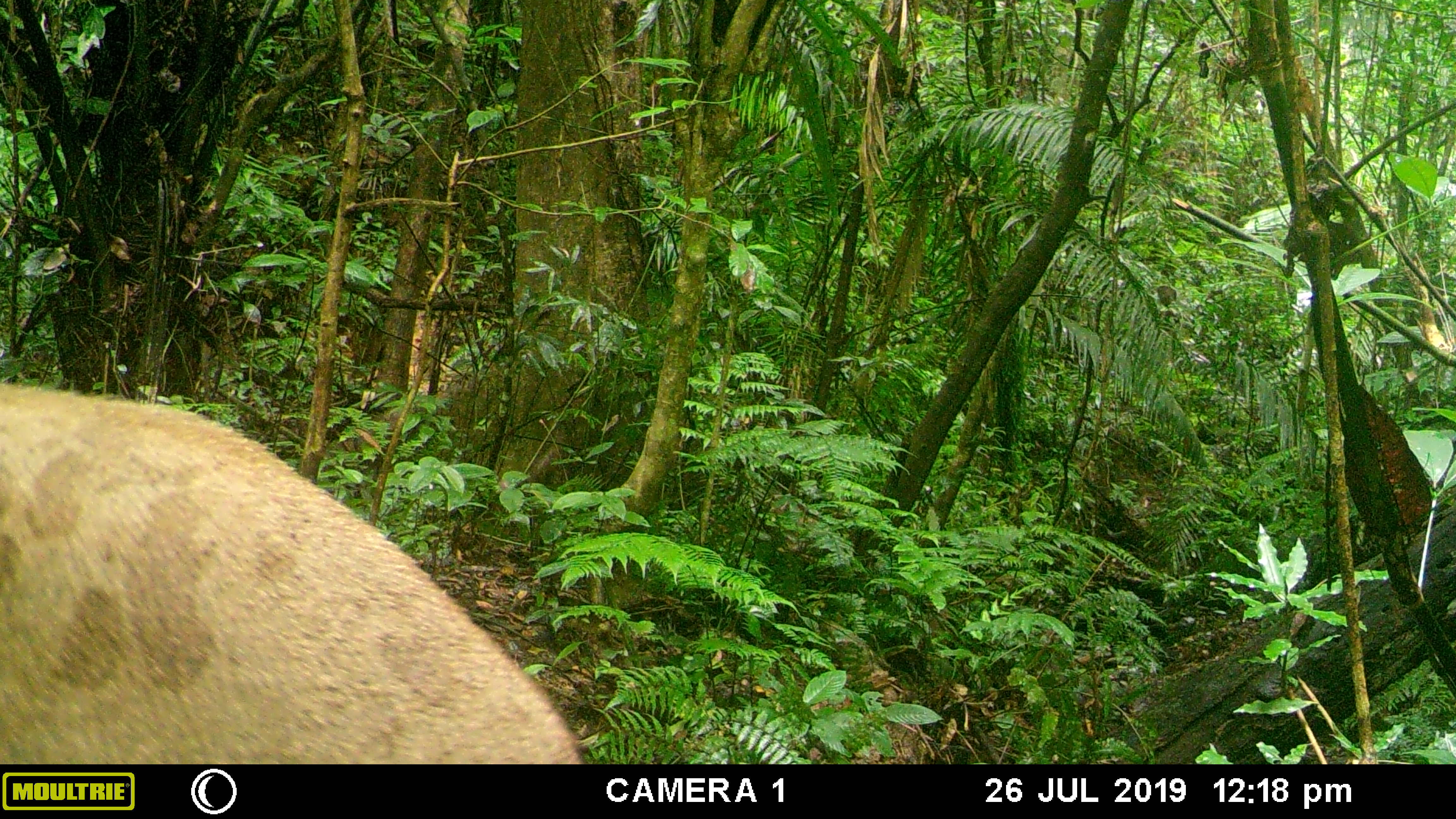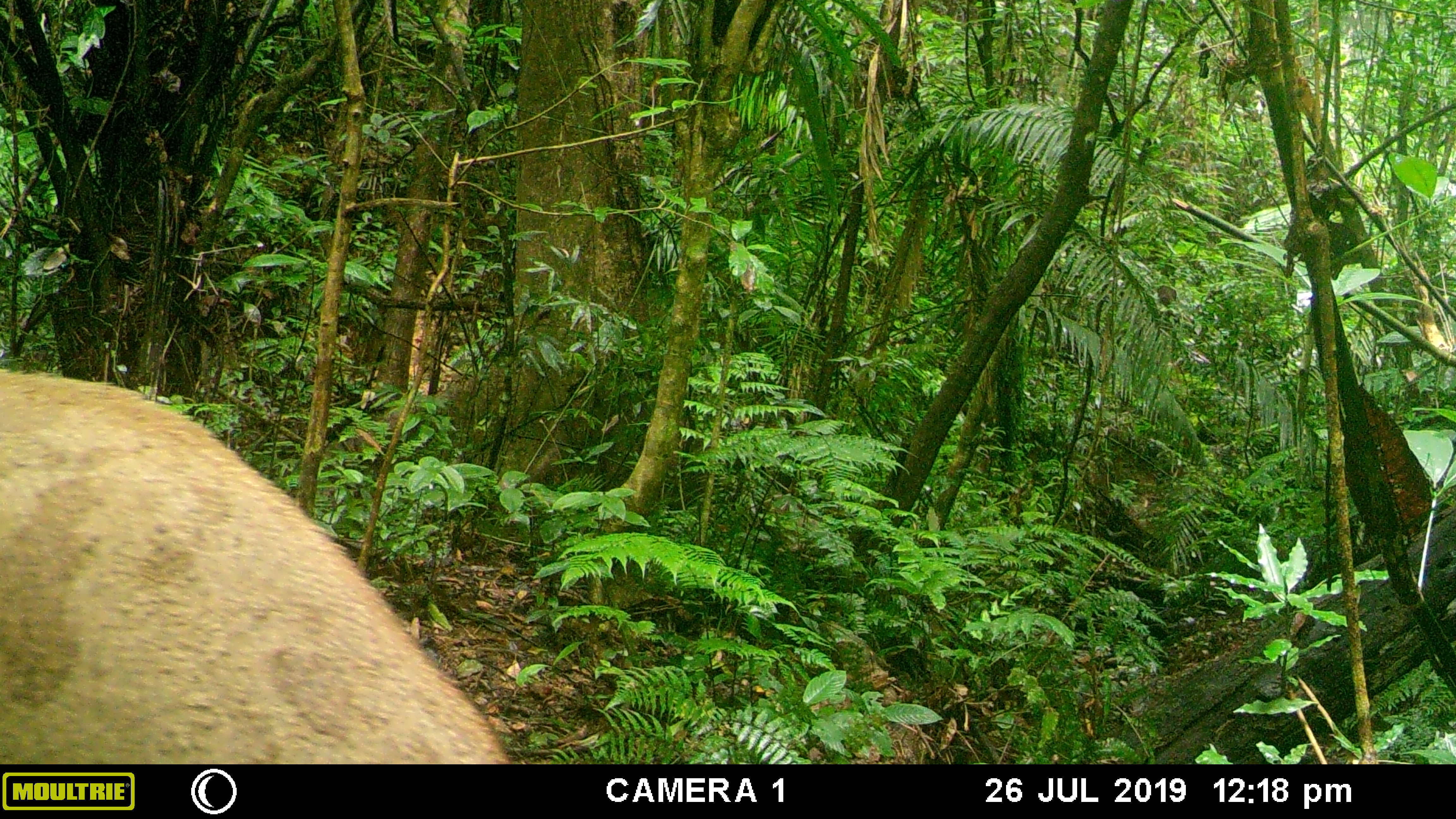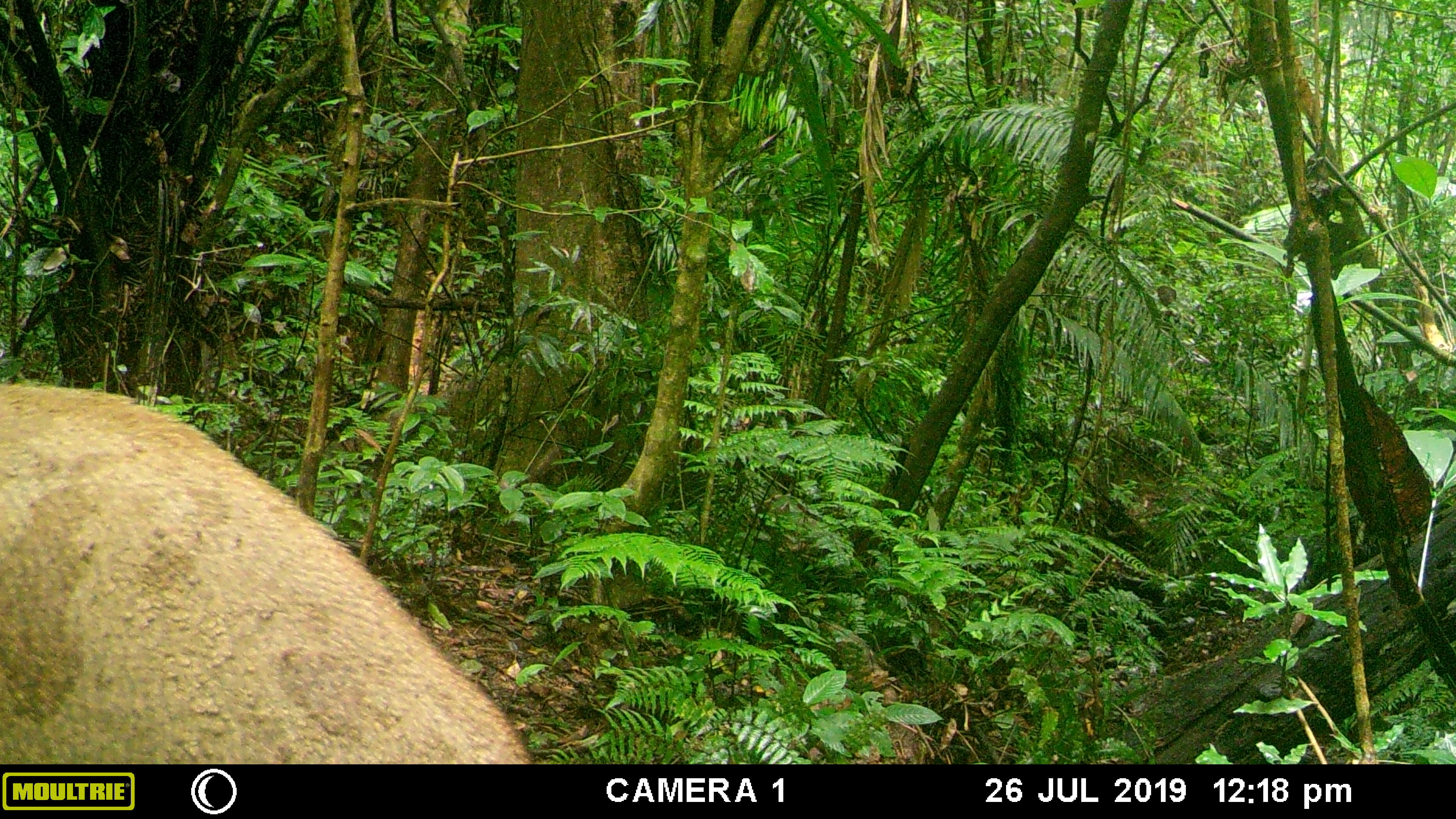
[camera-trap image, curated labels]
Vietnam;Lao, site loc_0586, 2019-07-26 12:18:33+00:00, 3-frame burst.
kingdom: Animalia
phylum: Chordata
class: Mammalia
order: Artiodactyla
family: Suidae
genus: Sus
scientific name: Sus scrofa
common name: eurasian wild pig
Eurasian wild pig (Sus scrofa). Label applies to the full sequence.